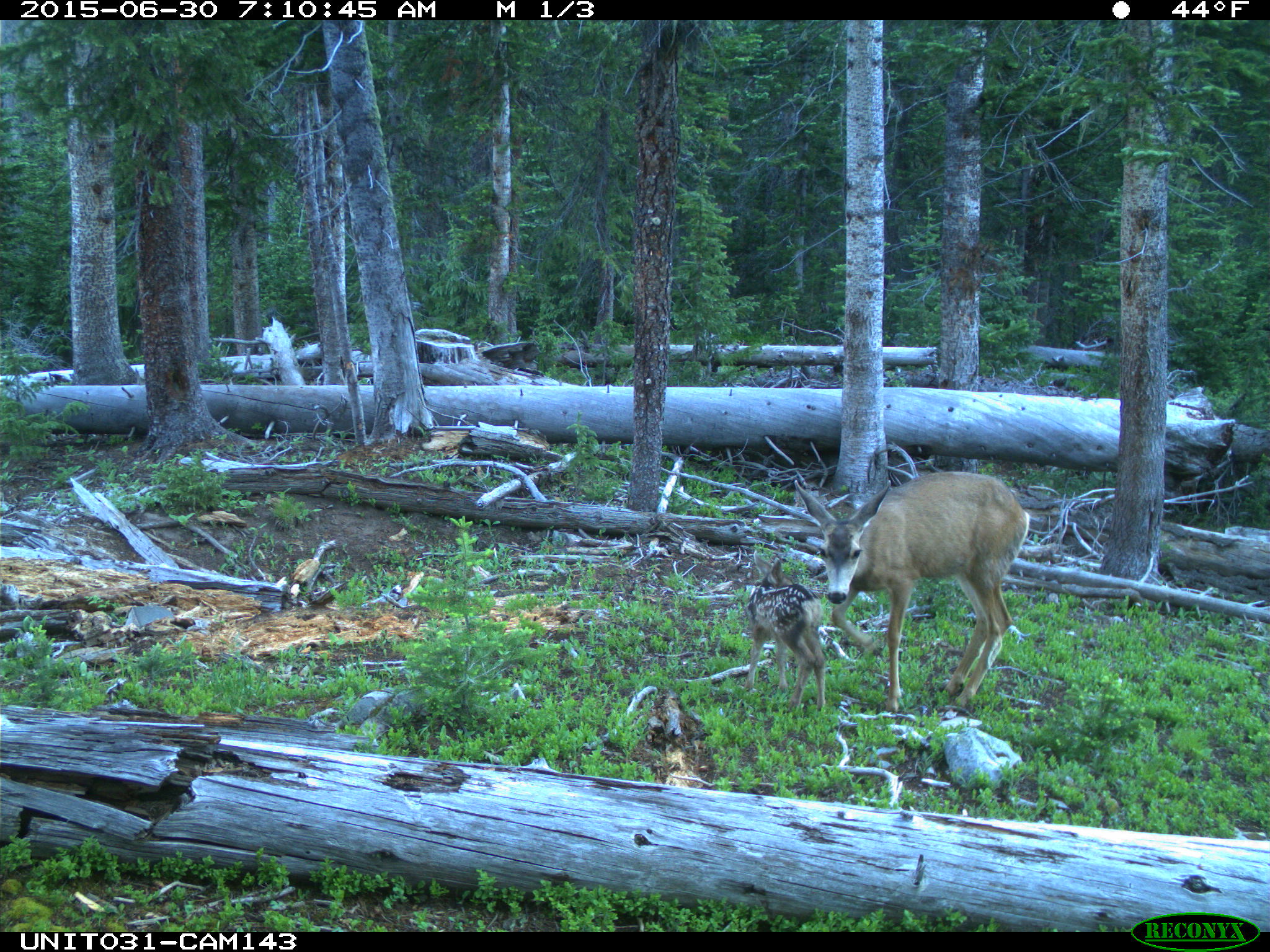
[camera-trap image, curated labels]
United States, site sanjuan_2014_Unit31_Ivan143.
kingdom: Animalia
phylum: Chordata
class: Mammalia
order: Artiodactyla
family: Cervidae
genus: Odocoileus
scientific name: Odocoileus hemionus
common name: mule deer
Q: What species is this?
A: Odocoileus hemionus (mule deer).